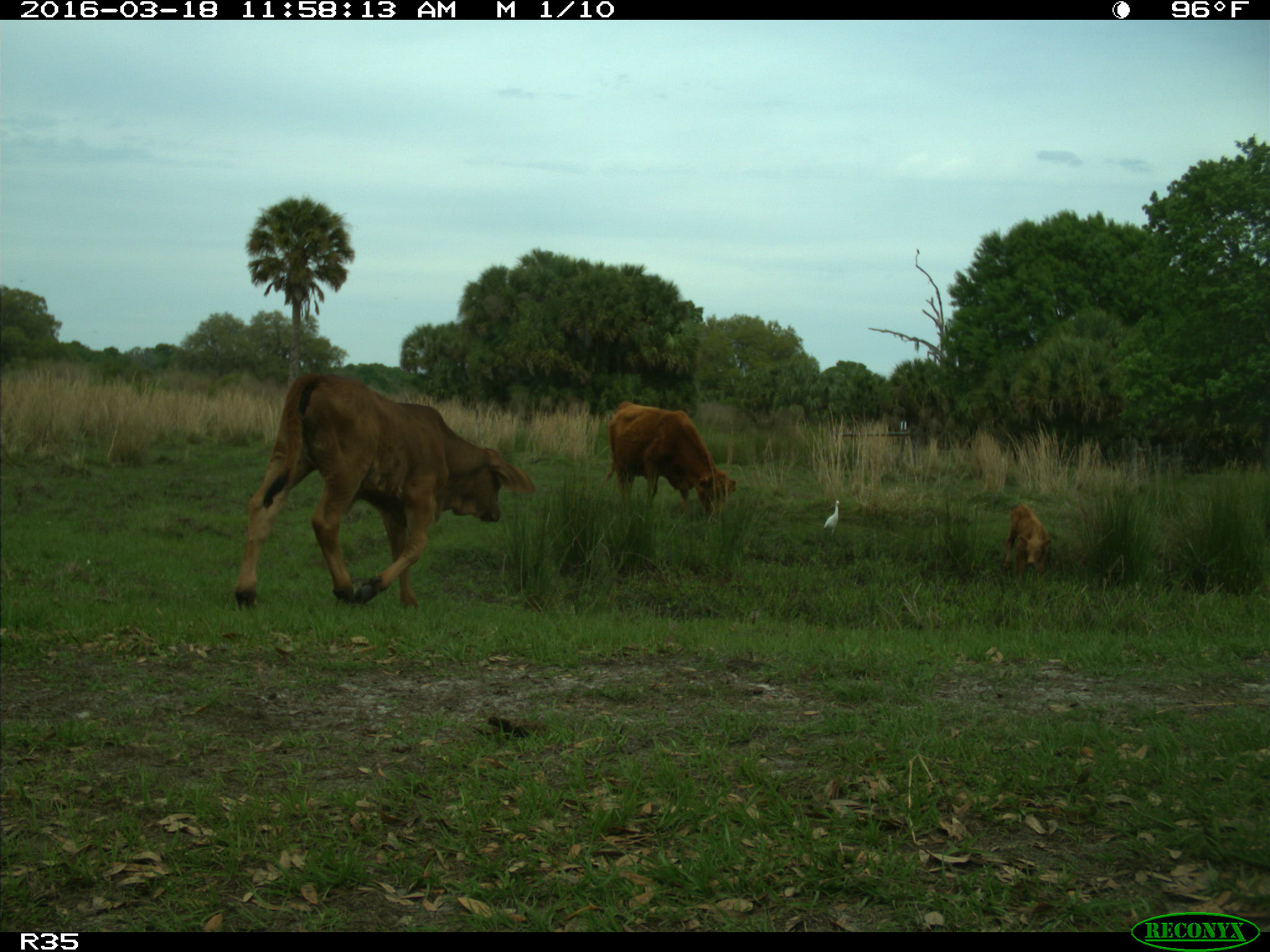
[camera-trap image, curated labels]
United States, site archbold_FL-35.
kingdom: Animalia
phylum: Chordata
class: Mammalia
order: Artiodactyla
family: Bovidae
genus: Bos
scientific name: Bos taurus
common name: domestic cow